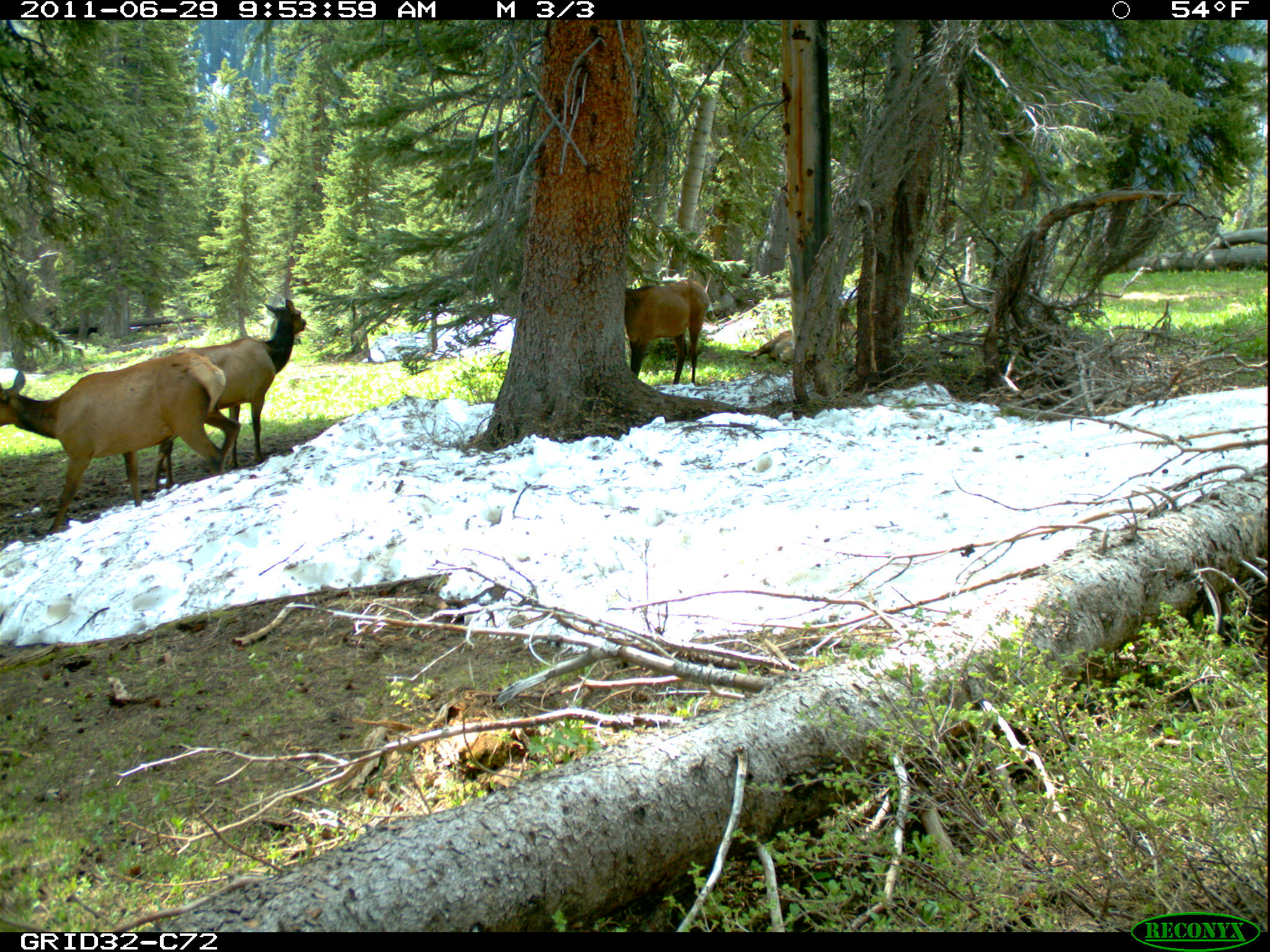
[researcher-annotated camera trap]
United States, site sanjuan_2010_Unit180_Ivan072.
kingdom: Animalia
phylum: Chordata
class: Mammalia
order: Artiodactyla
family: Cervidae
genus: Cervus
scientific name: Cervus elaphus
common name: red deer